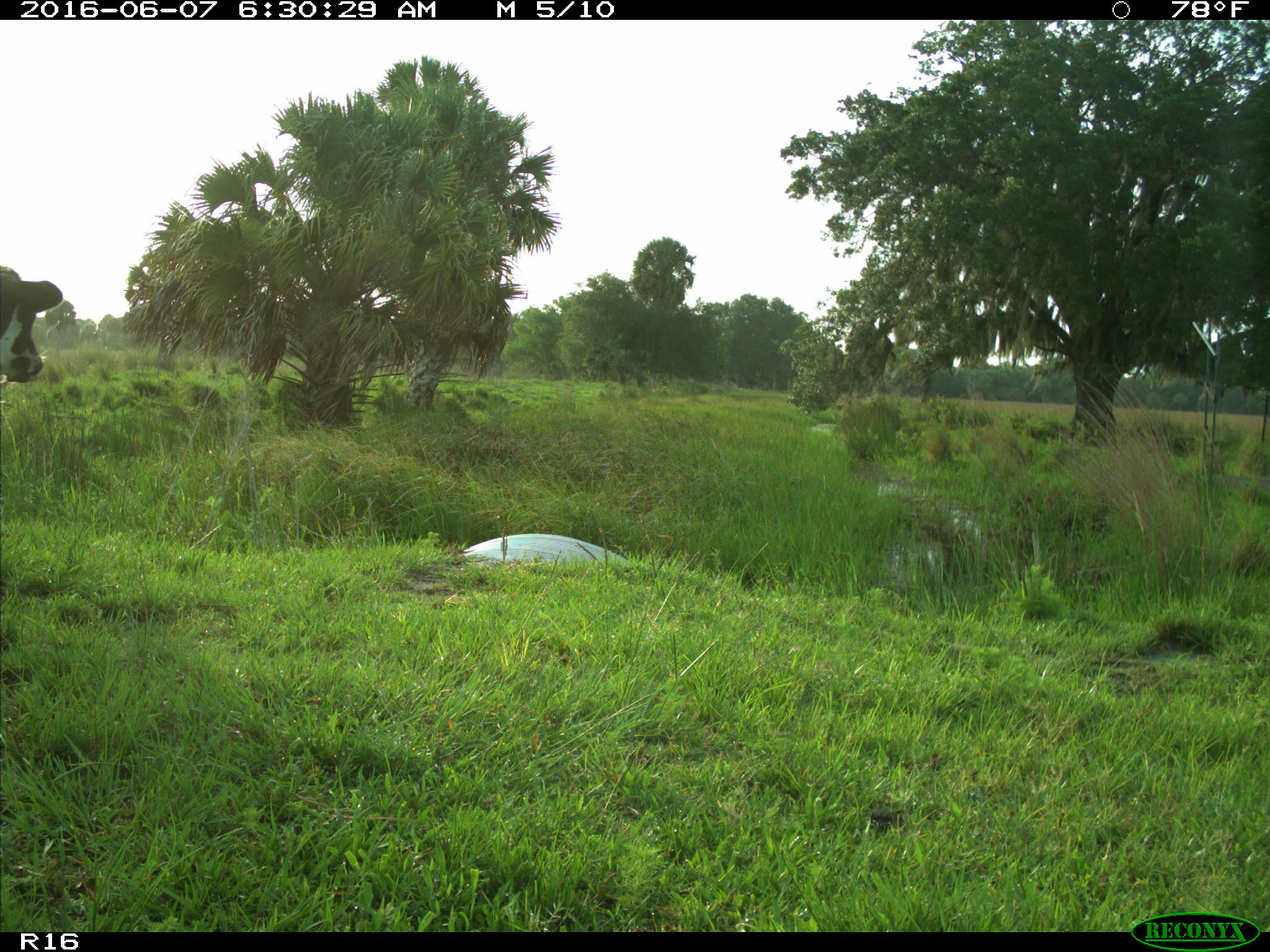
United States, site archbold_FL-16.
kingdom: Animalia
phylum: Chordata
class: Mammalia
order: Artiodactyla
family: Bovidae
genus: Bos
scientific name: Bos taurus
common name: domestic cow